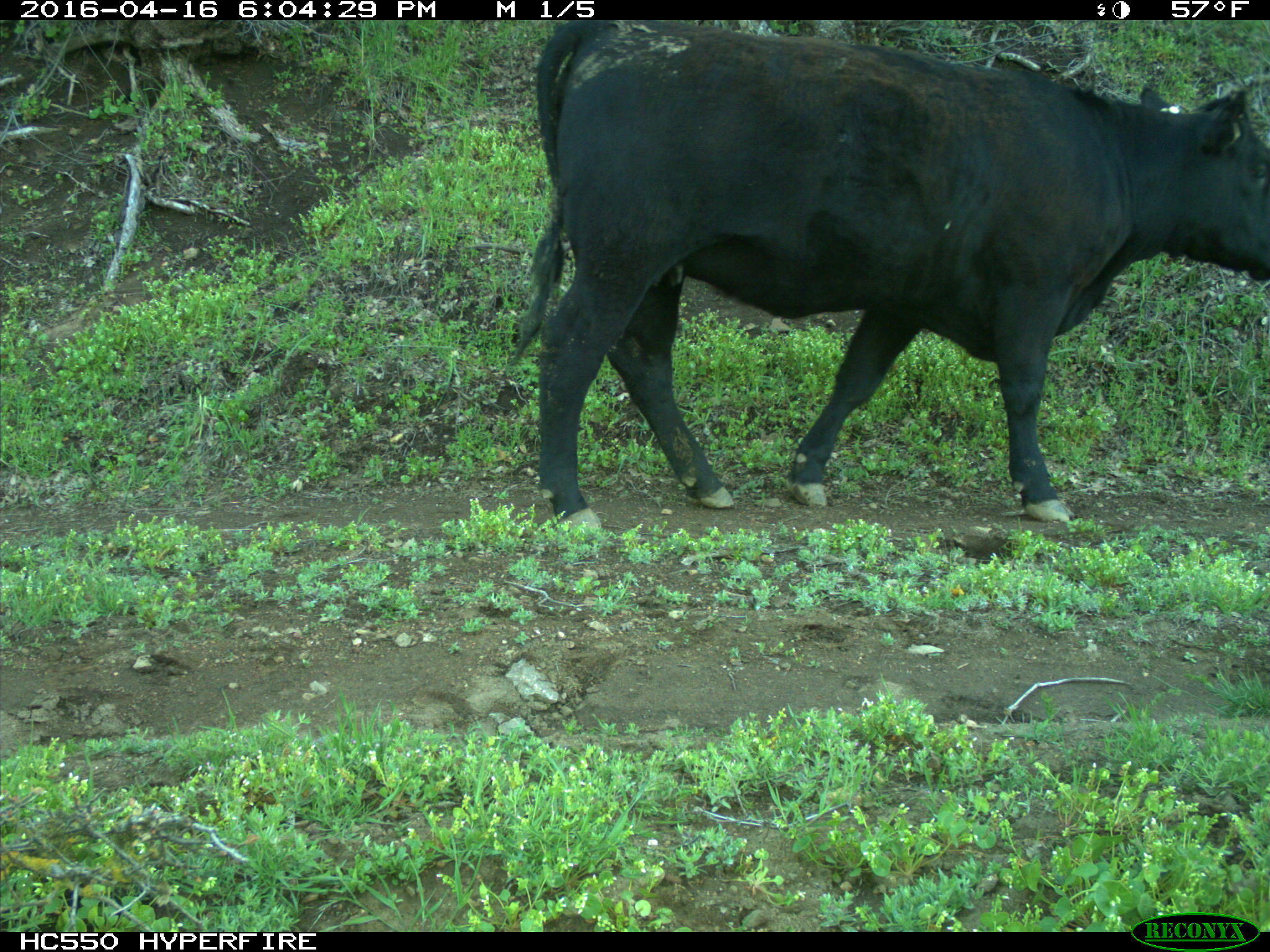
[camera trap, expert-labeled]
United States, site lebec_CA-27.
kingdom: Animalia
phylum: Chordata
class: Mammalia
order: Artiodactyla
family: Bovidae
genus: Bos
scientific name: Bos taurus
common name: domestic cow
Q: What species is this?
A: Bos taurus (domestic cow).